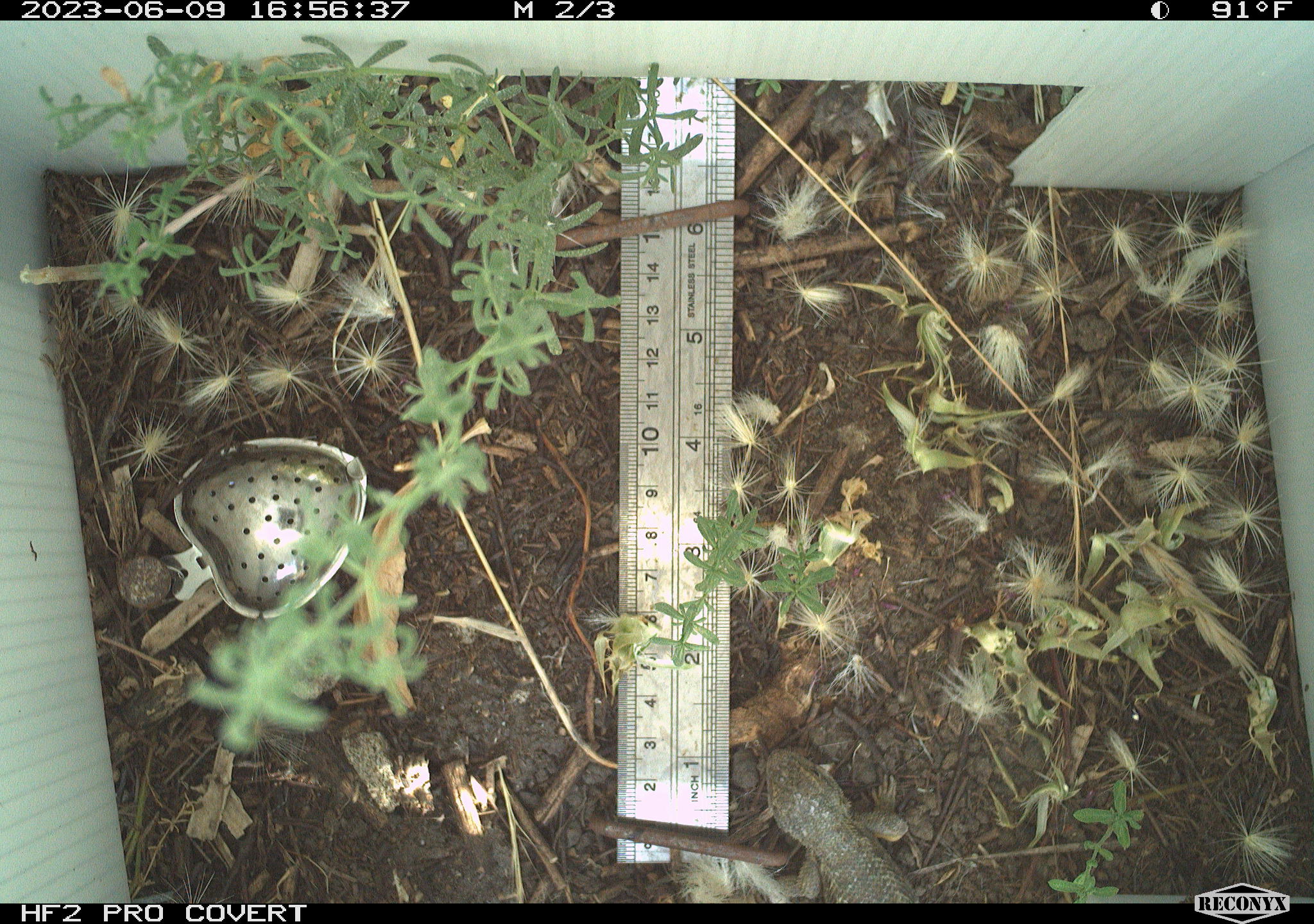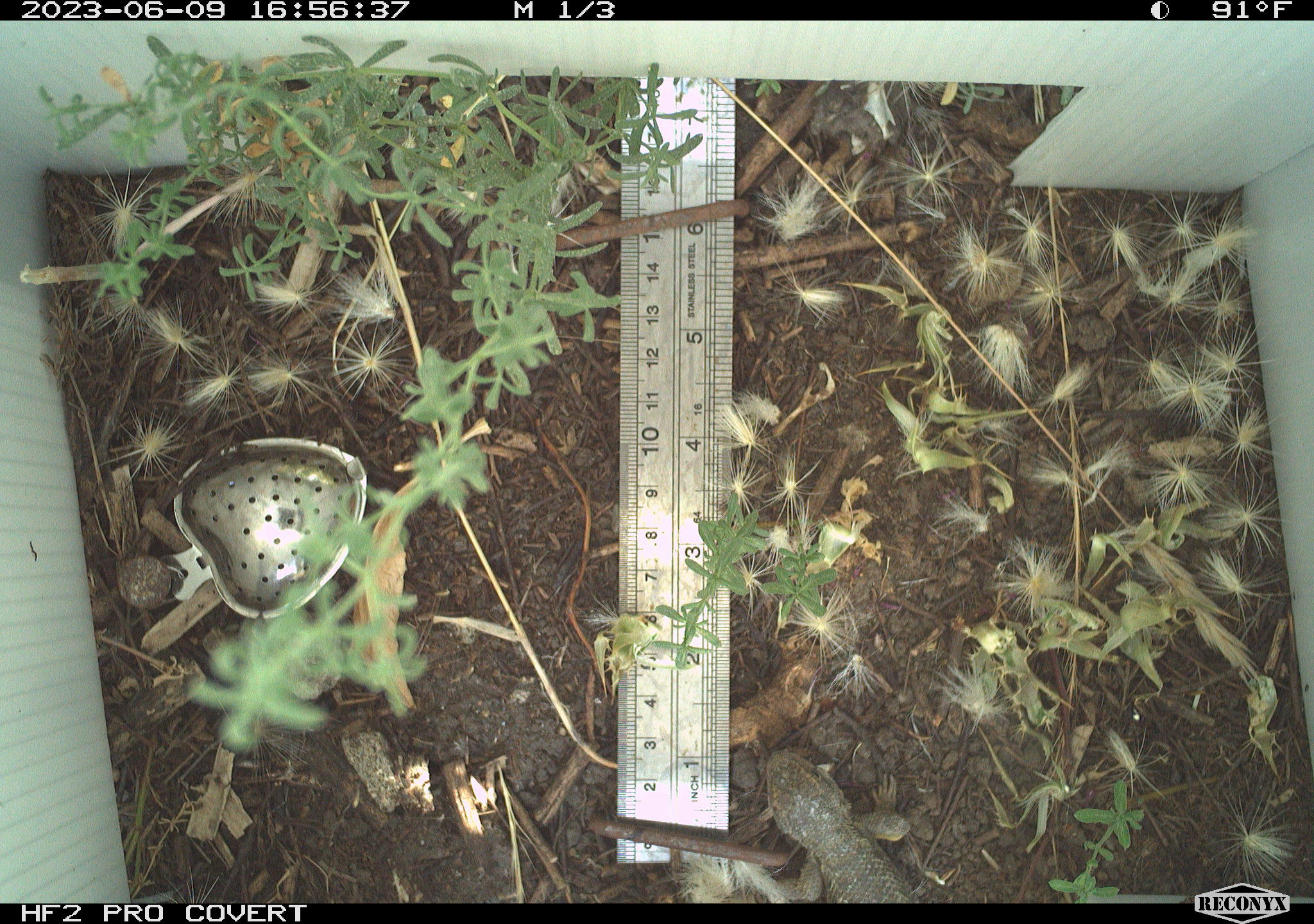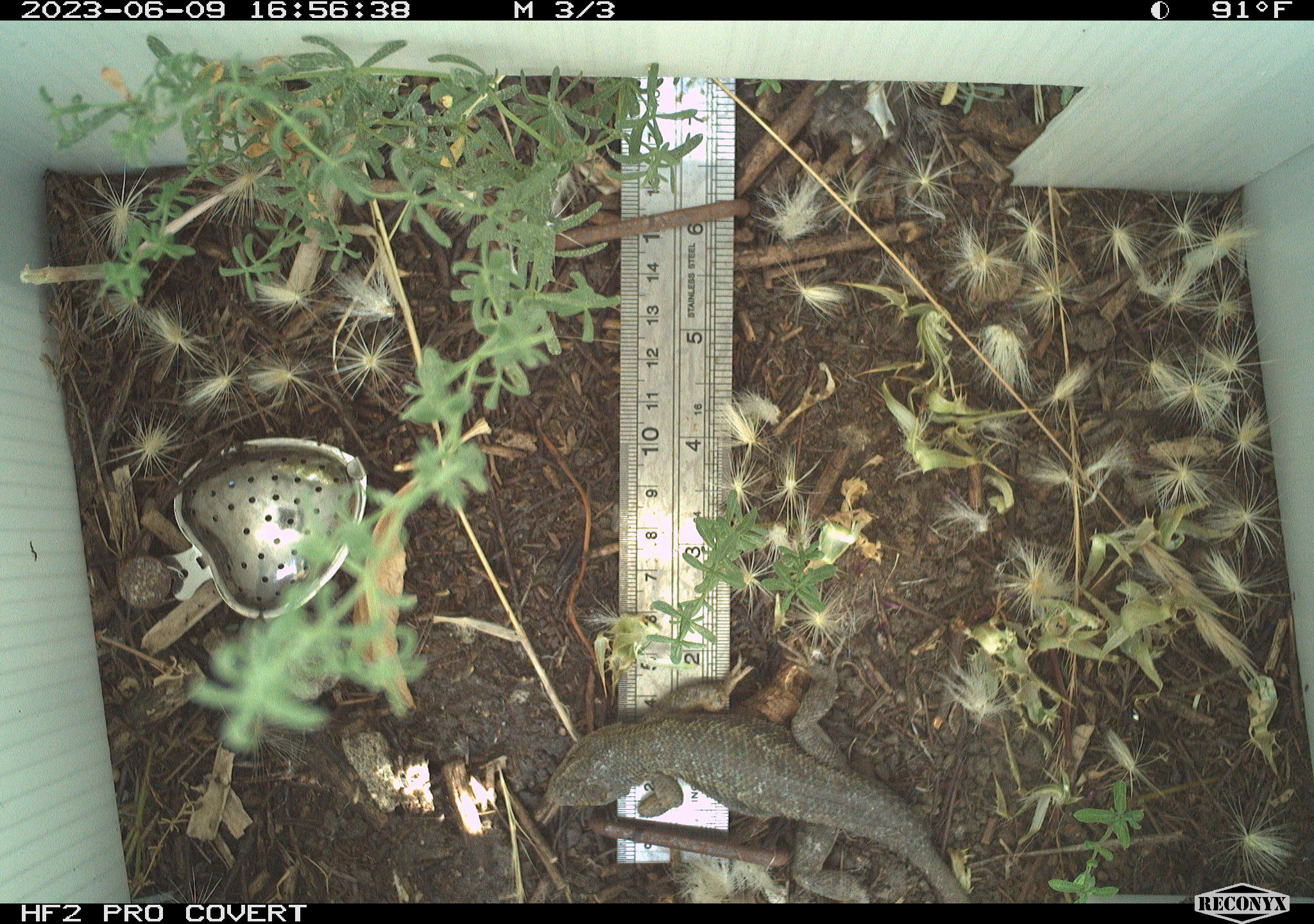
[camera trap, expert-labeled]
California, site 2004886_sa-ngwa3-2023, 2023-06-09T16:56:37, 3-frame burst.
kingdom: Animalia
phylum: Chordata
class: Reptilia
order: Squamata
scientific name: Squamata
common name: lizards and snakes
Lizards and snakes (Squamata).